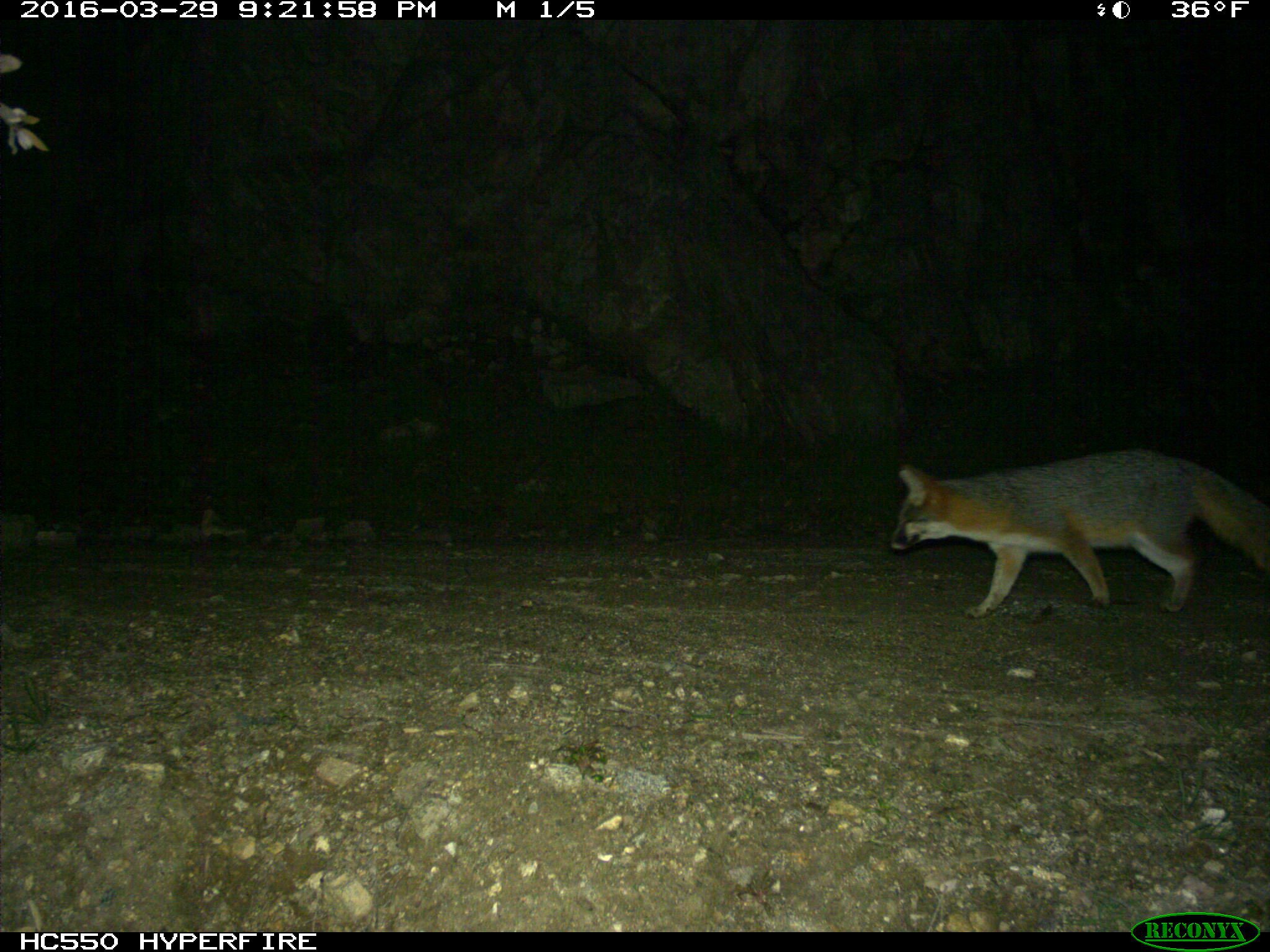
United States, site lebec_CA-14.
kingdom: Animalia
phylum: Chordata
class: Mammalia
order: Carnivora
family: Canidae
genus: Urocyon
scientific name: Urocyon cinereoargenteus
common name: gray fox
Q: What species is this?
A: Urocyon cinereoargenteus (gray fox).